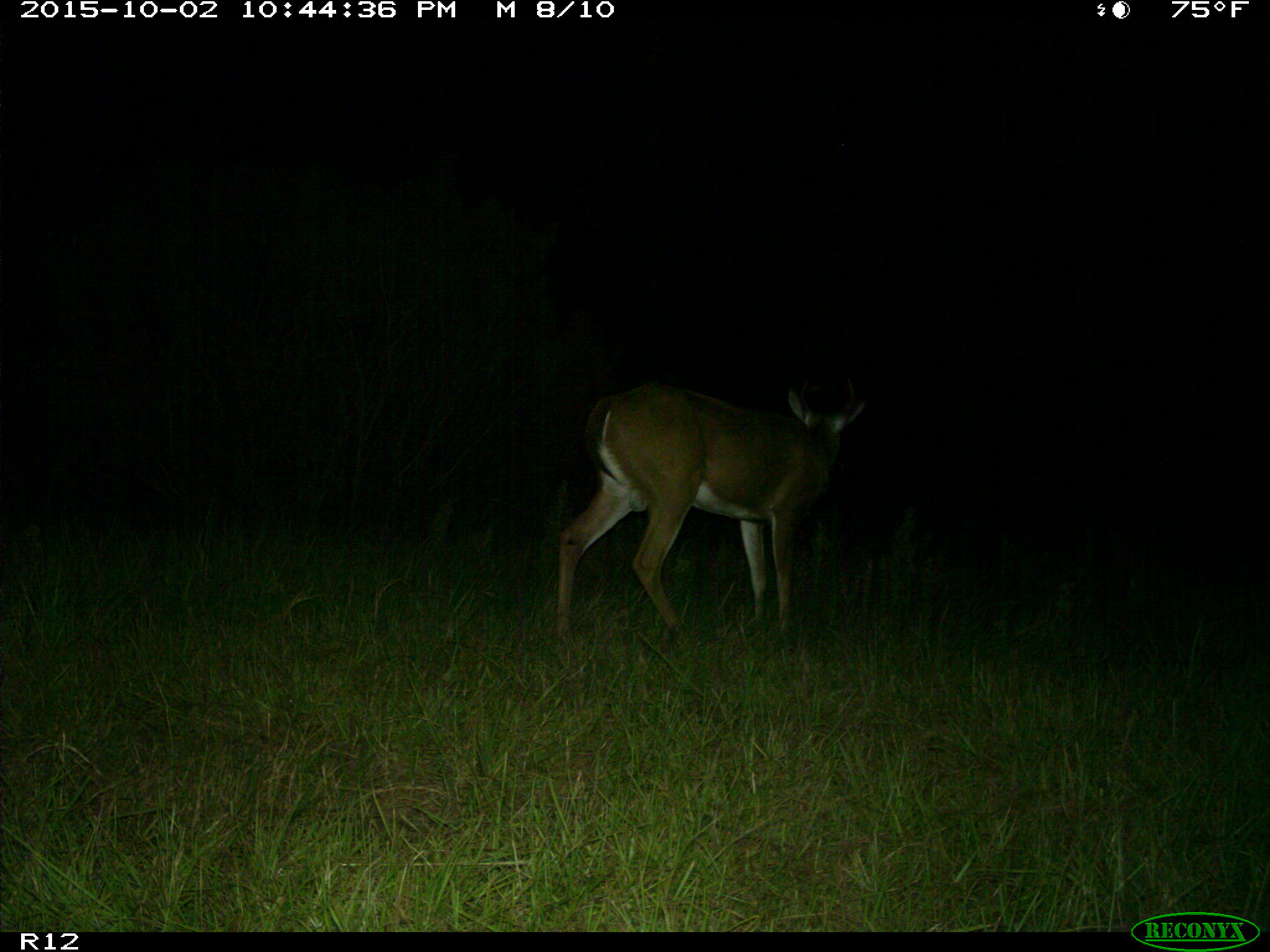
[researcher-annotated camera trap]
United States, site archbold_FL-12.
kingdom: Animalia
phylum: Chordata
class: Mammalia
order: Artiodactyla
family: Cervidae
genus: Odocoileus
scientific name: Odocoileus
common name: deer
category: unidentified deer